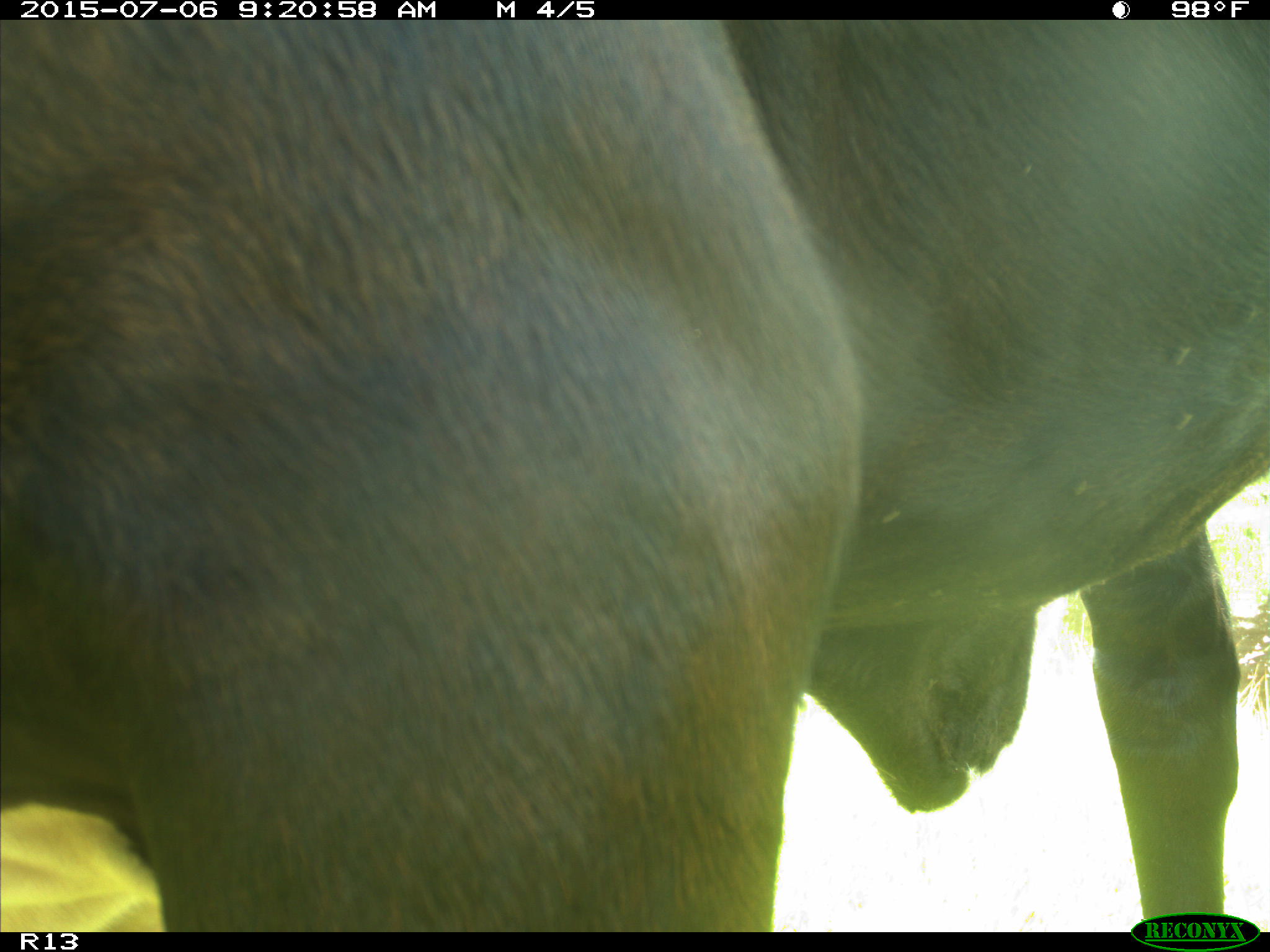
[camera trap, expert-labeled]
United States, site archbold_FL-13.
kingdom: Animalia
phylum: Chordata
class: Mammalia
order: Artiodactyla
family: Bovidae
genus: Bos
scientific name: Bos taurus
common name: domestic cow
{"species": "Bos taurus (domestic cow)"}